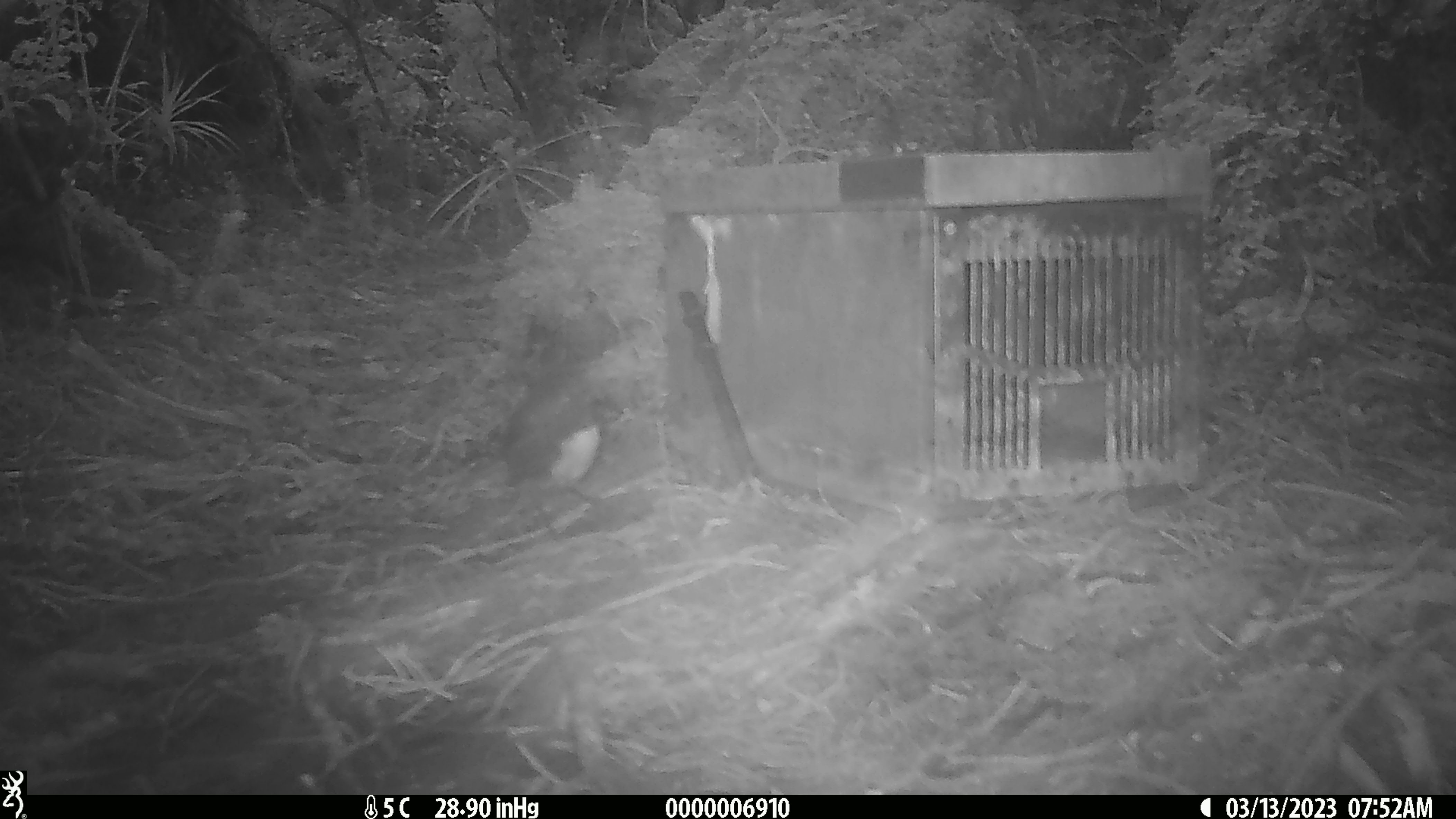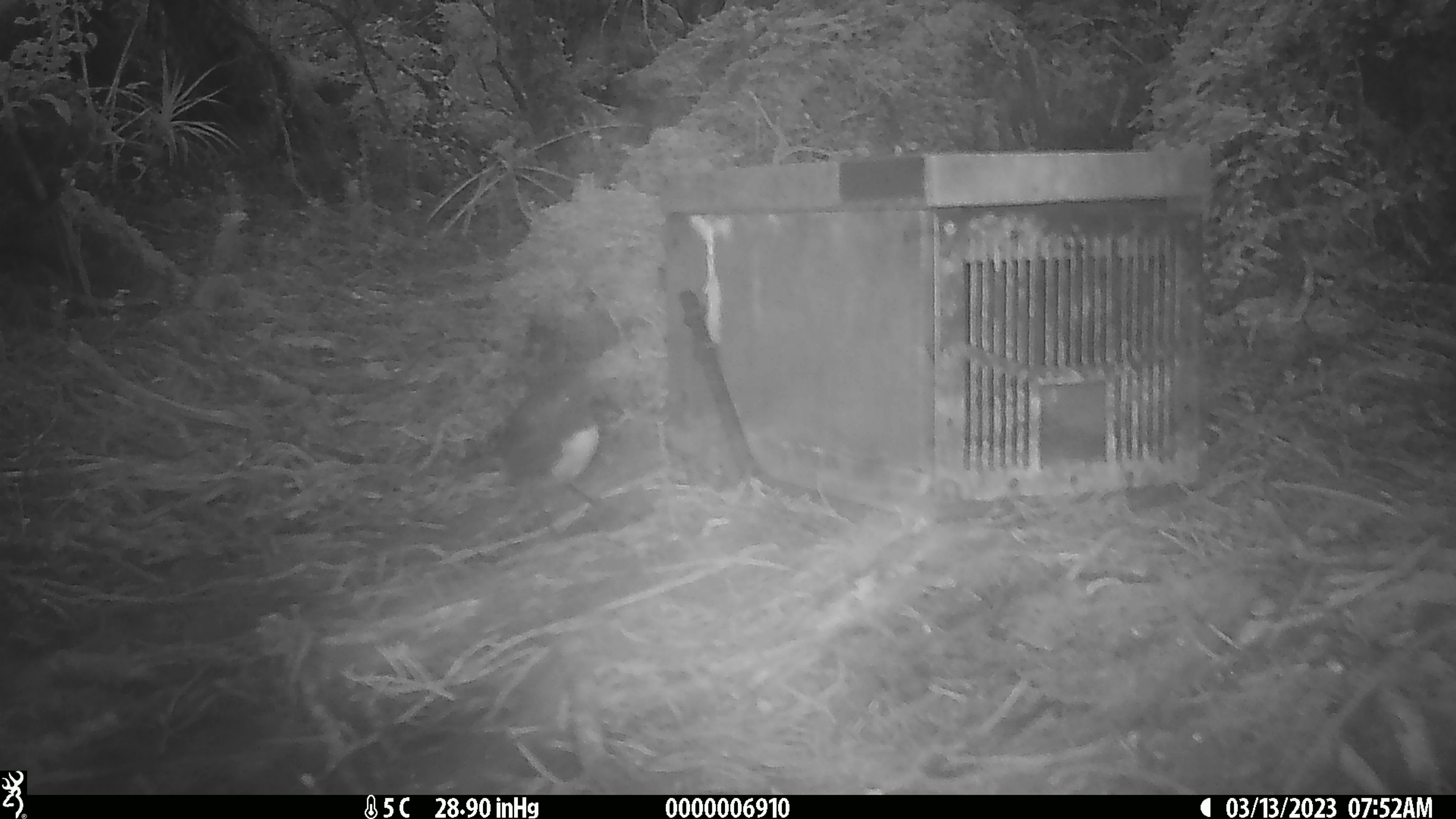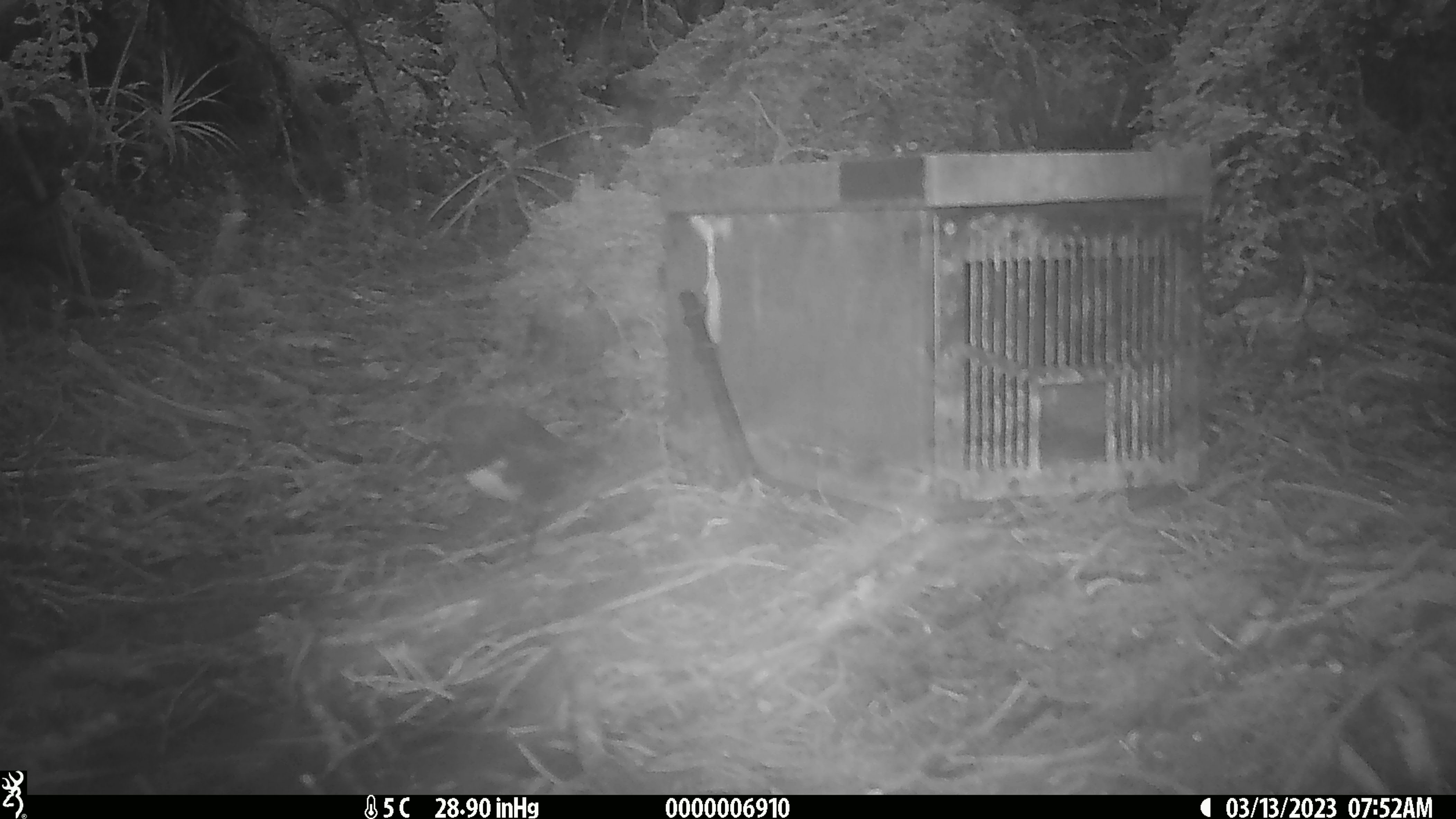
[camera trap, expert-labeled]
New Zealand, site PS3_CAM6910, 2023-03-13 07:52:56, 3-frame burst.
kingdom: Animalia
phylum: Chordata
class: Aves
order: Passeriformes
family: Petroicidae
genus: Petroica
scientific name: Petroica australis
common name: new zealand robin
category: robin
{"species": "robin (new zealand robin) (Petroica australis)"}